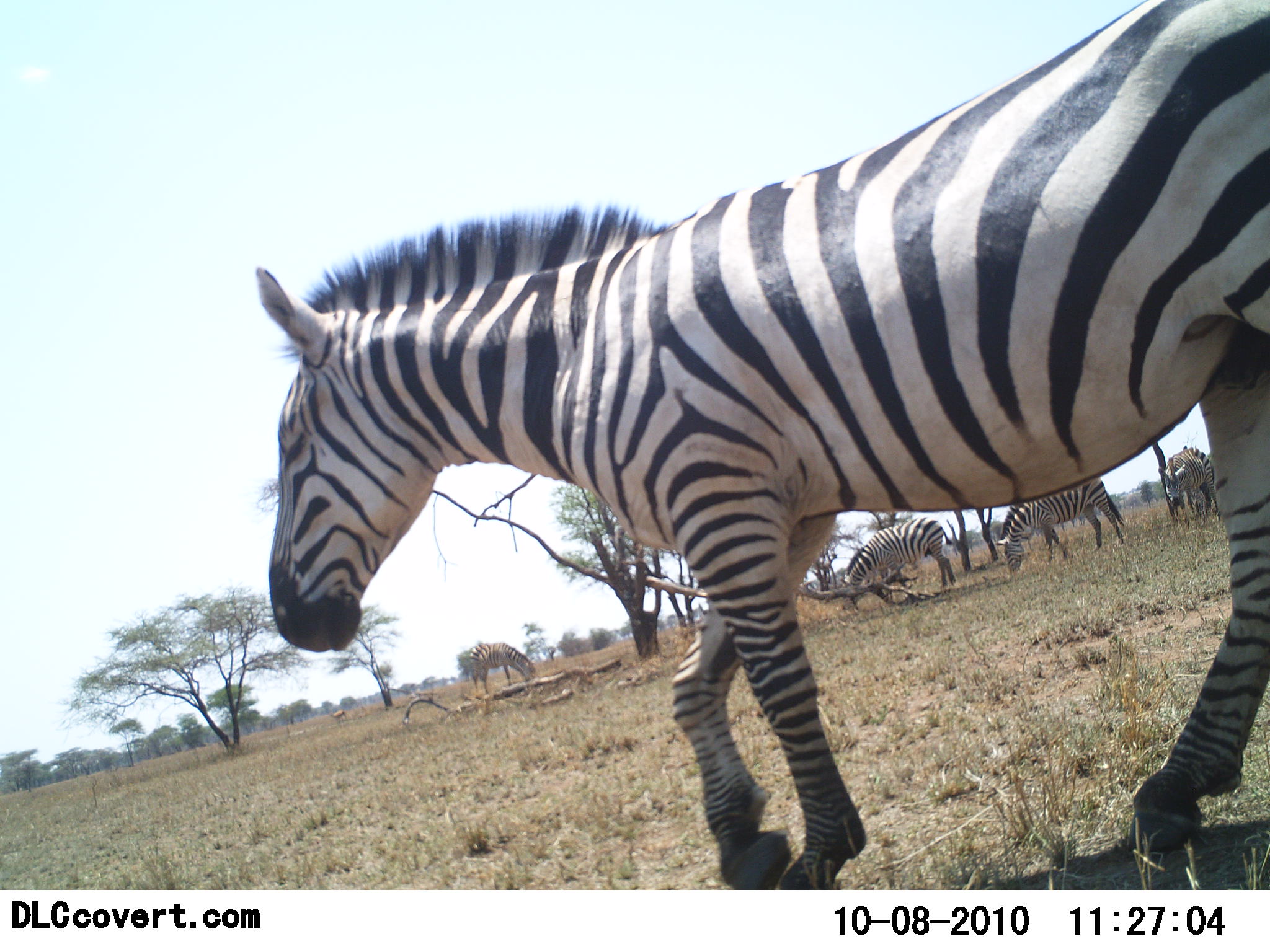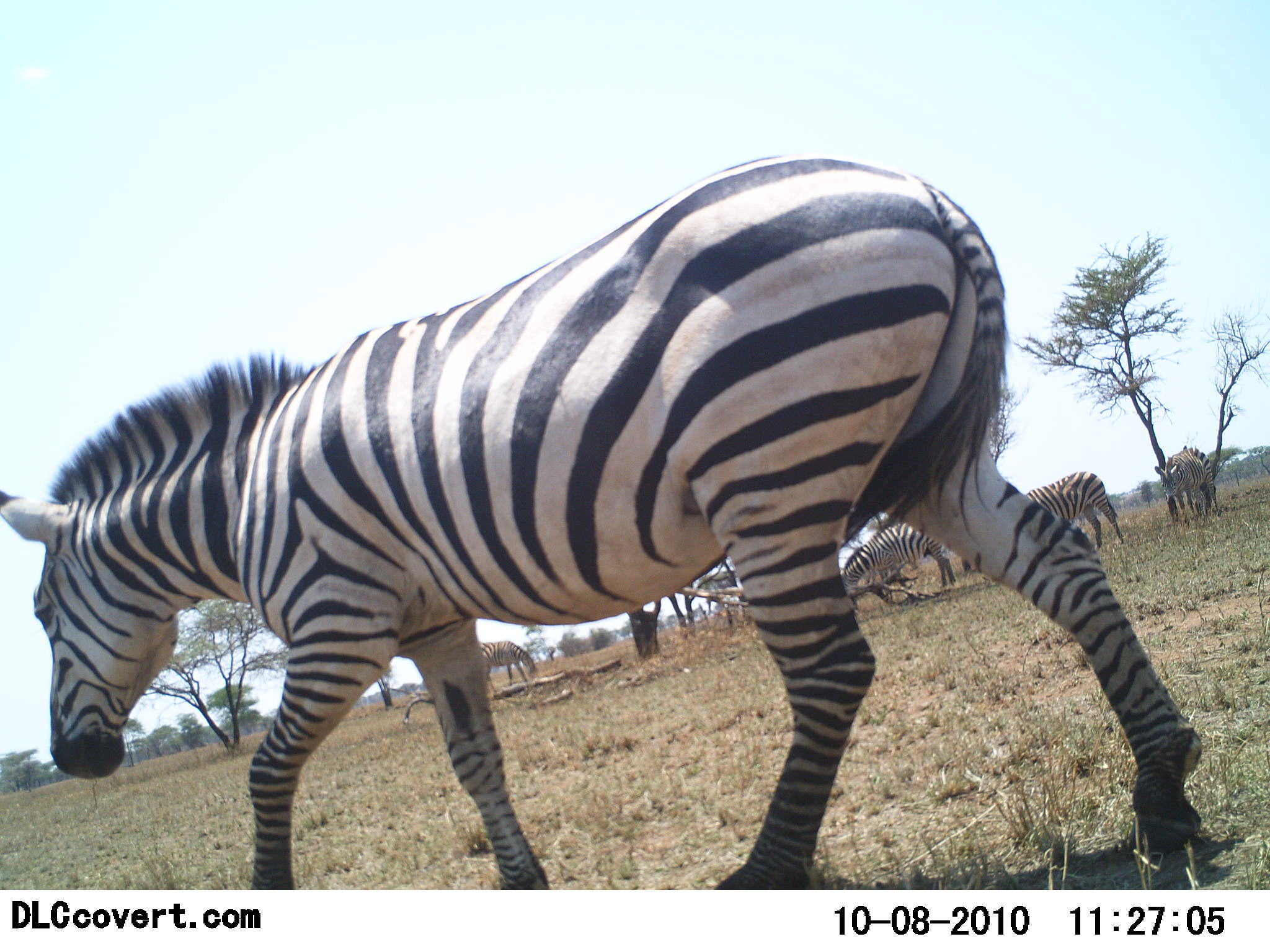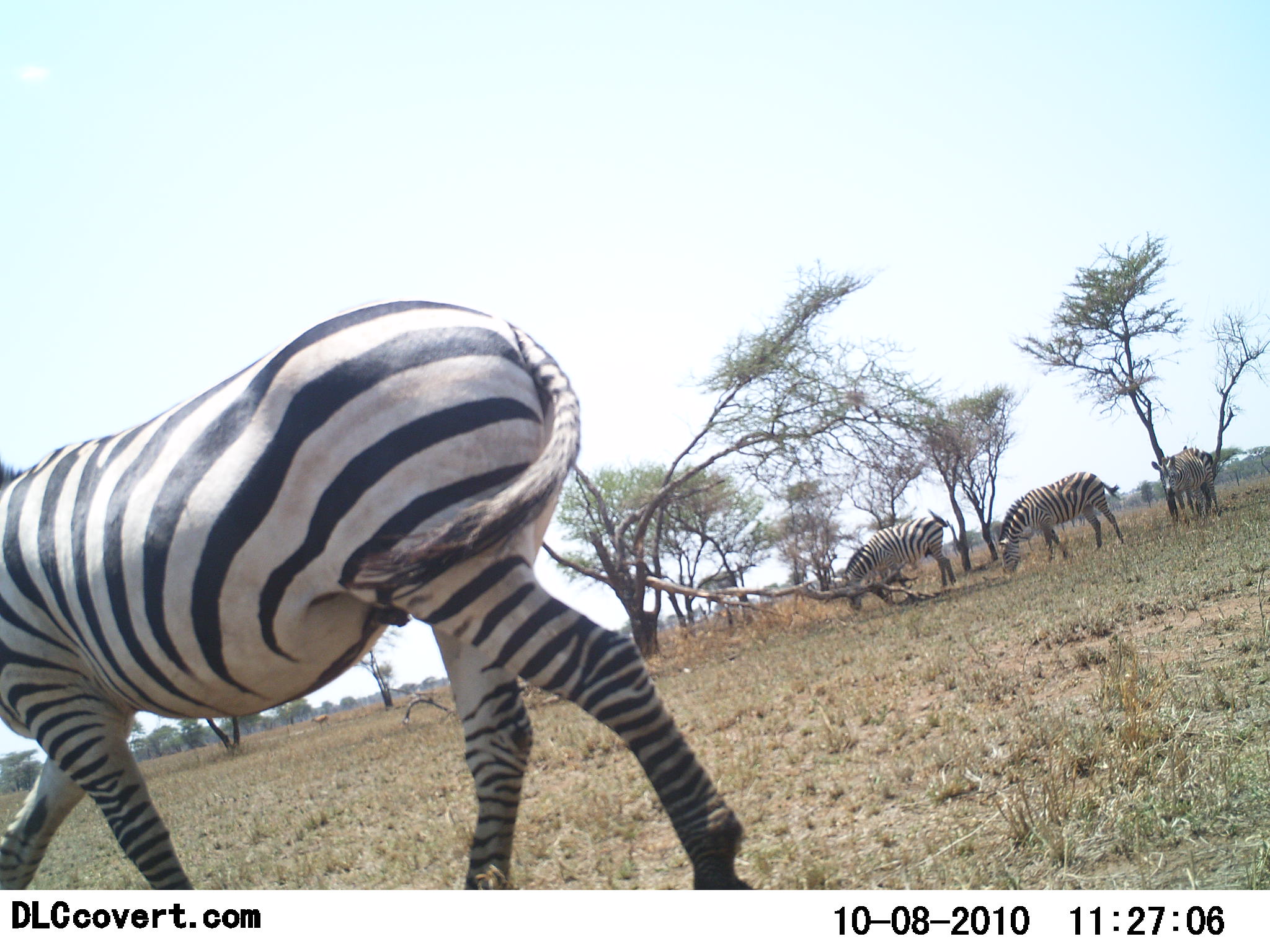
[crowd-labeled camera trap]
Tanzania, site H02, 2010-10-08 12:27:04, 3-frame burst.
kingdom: Animalia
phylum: Chordata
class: Mammalia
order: Perissodactyla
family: Equidae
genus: Equus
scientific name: Equus quagga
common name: plains zebra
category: zebra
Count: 5.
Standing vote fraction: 38%.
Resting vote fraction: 0%.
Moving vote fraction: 95%.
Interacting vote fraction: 0%.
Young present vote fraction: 0%.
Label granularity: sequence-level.